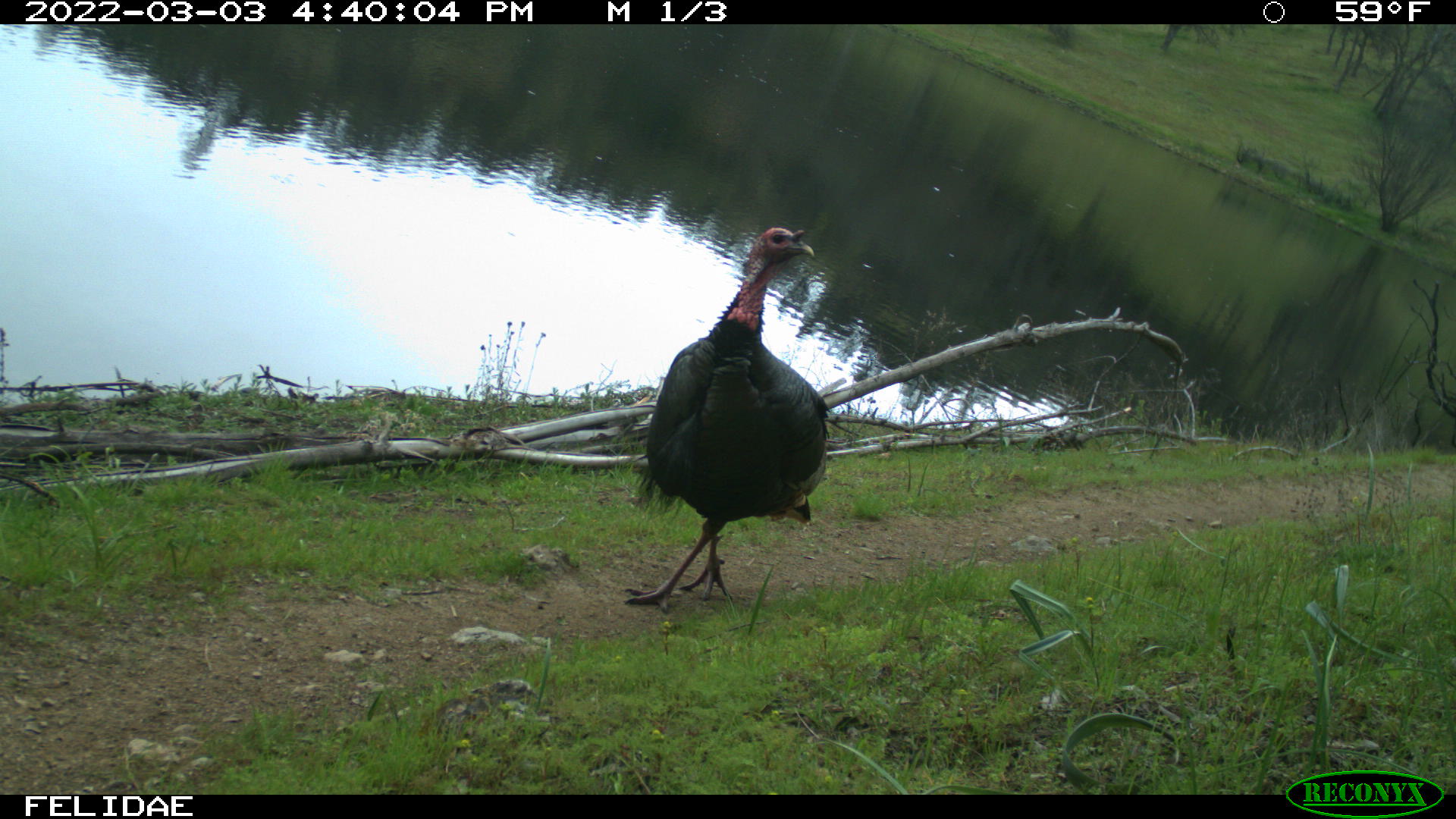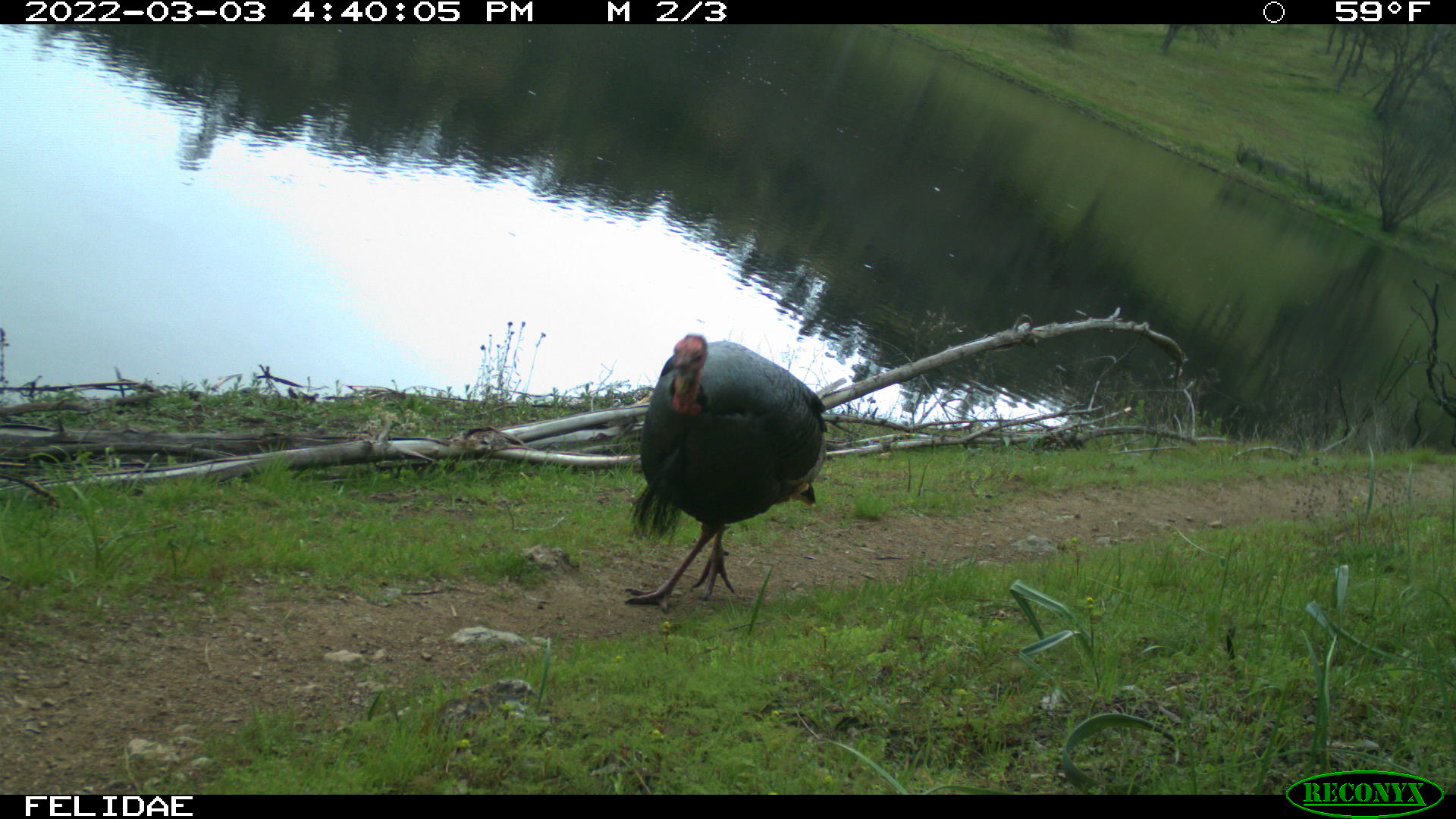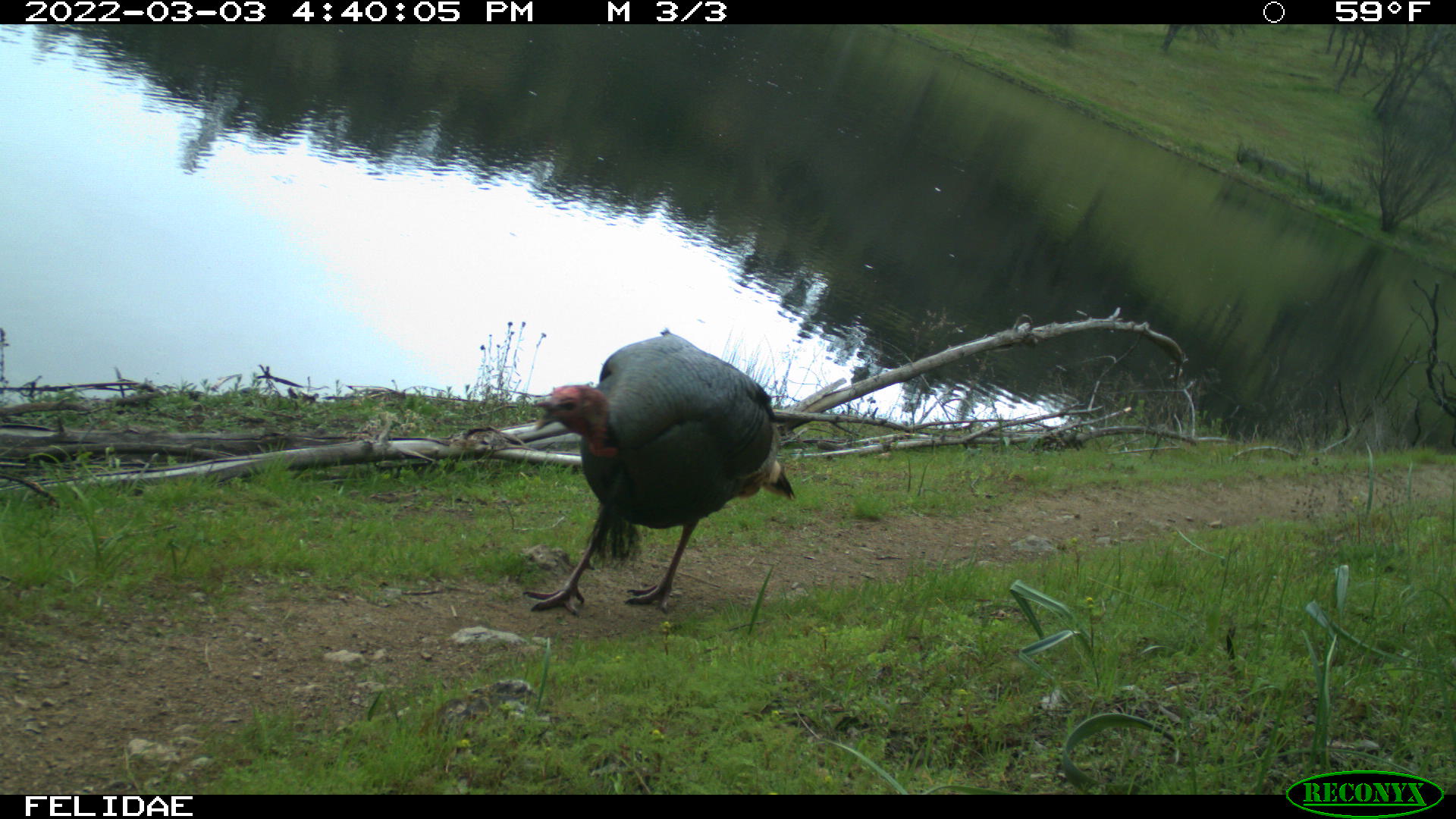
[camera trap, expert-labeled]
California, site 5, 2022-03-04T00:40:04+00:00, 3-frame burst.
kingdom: Animalia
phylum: Chordata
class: Aves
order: Galliformes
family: Phasianidae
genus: Meleagris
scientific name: Meleagris gallopavo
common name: turkey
Turkey (Meleagris gallopavo).